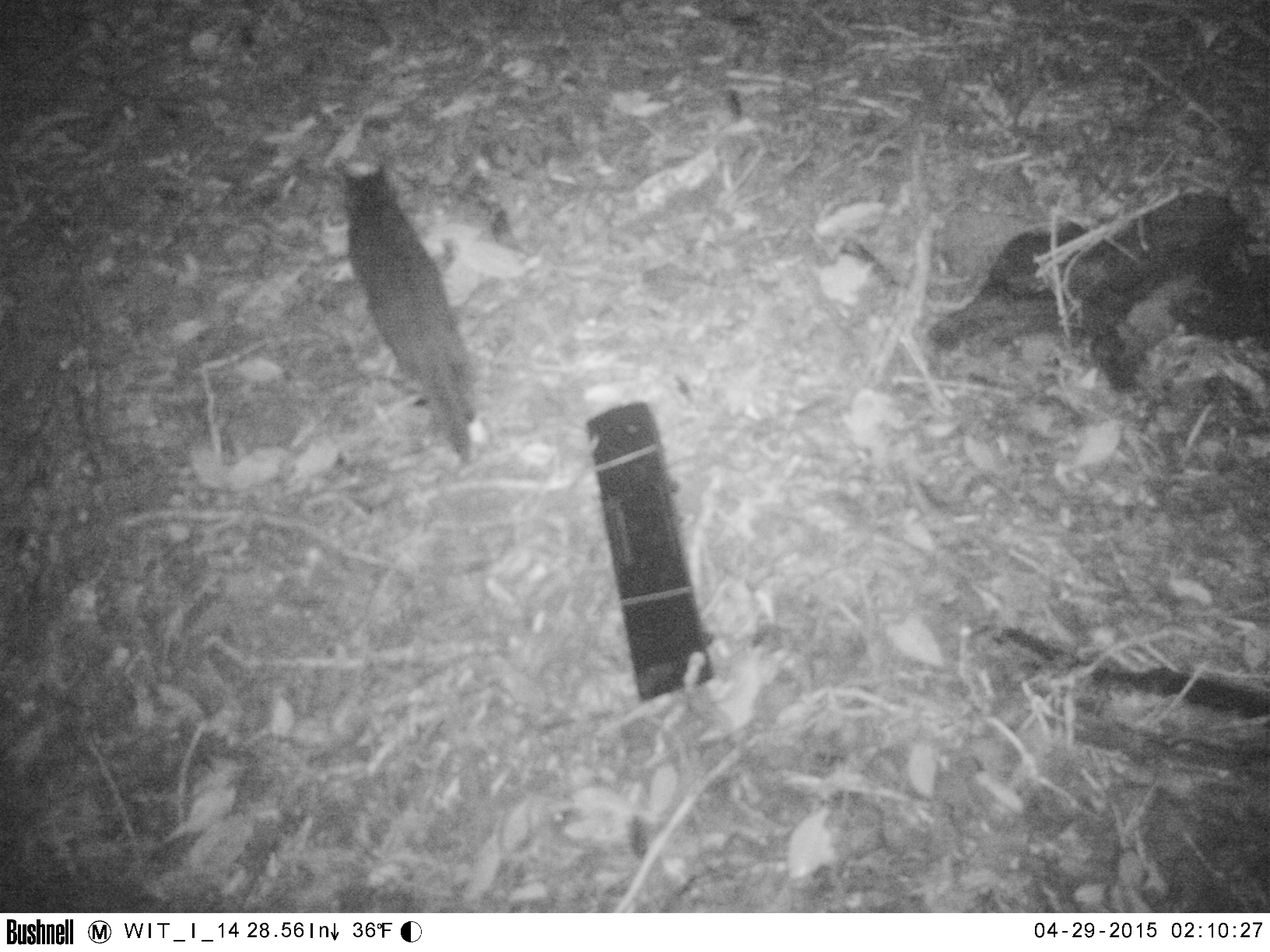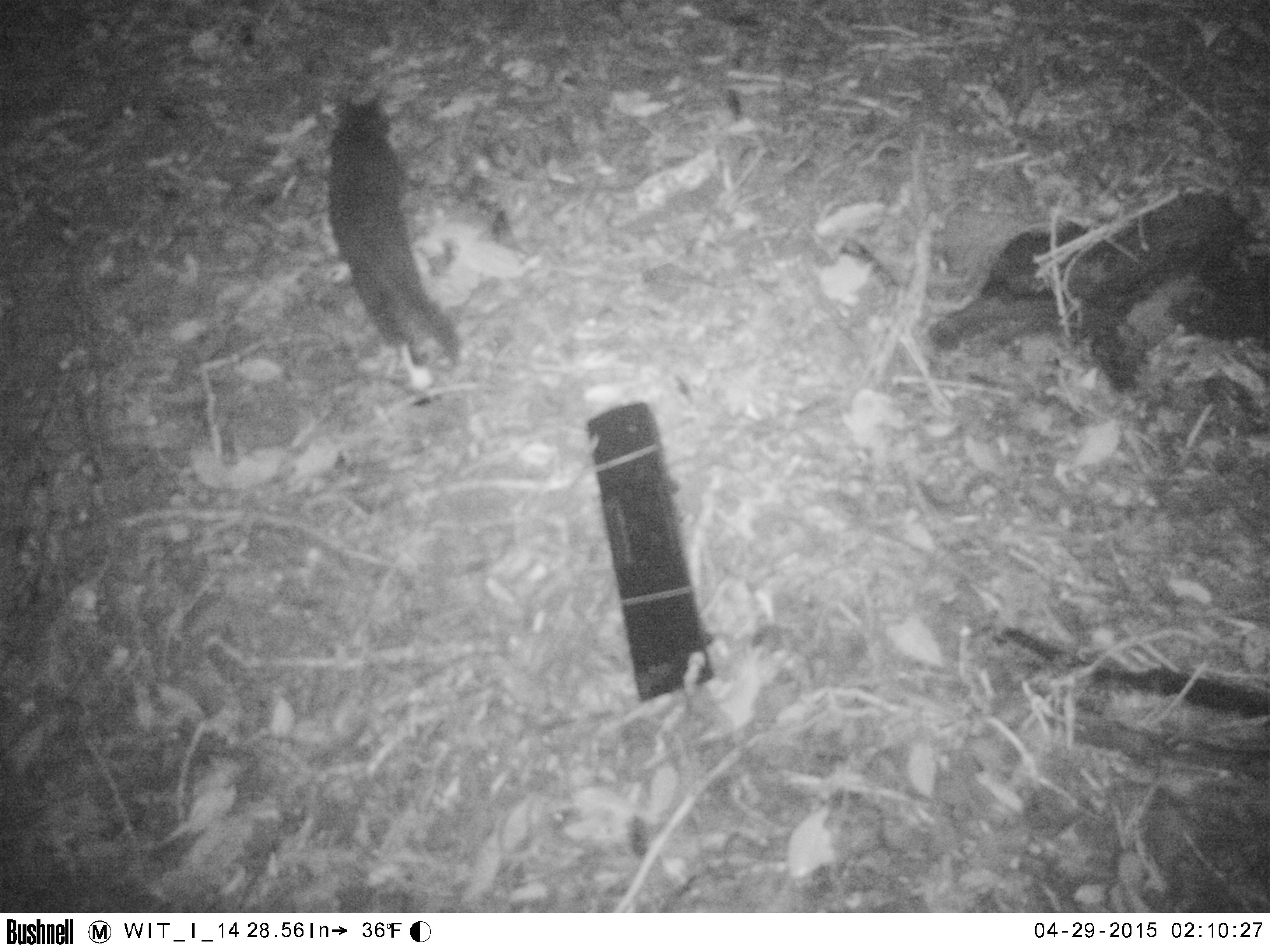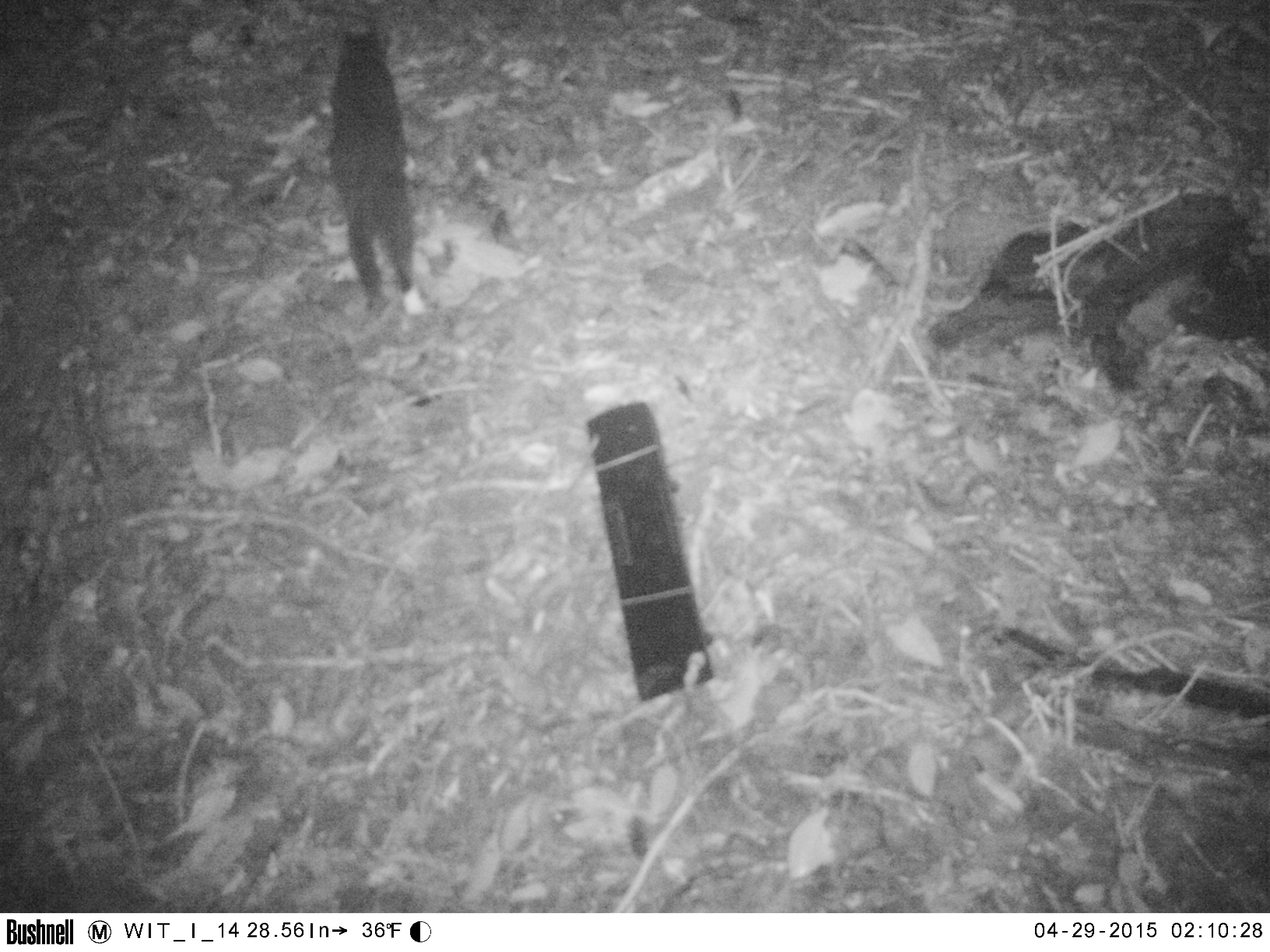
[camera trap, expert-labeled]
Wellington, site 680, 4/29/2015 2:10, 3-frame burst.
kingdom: Animalia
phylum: Chordata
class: Mammalia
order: Carnivora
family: Felidae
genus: Felis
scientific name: Felis catus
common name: cat